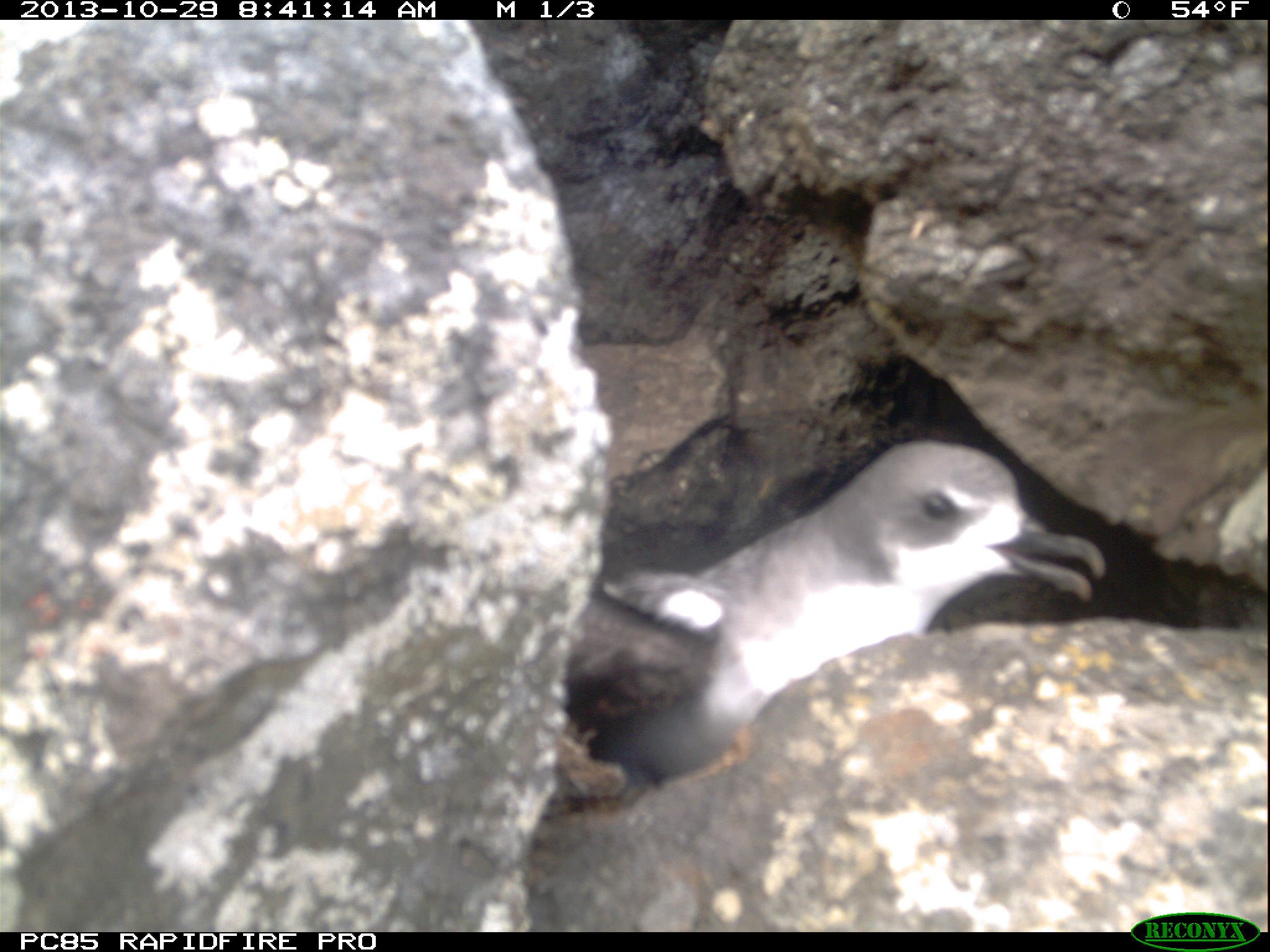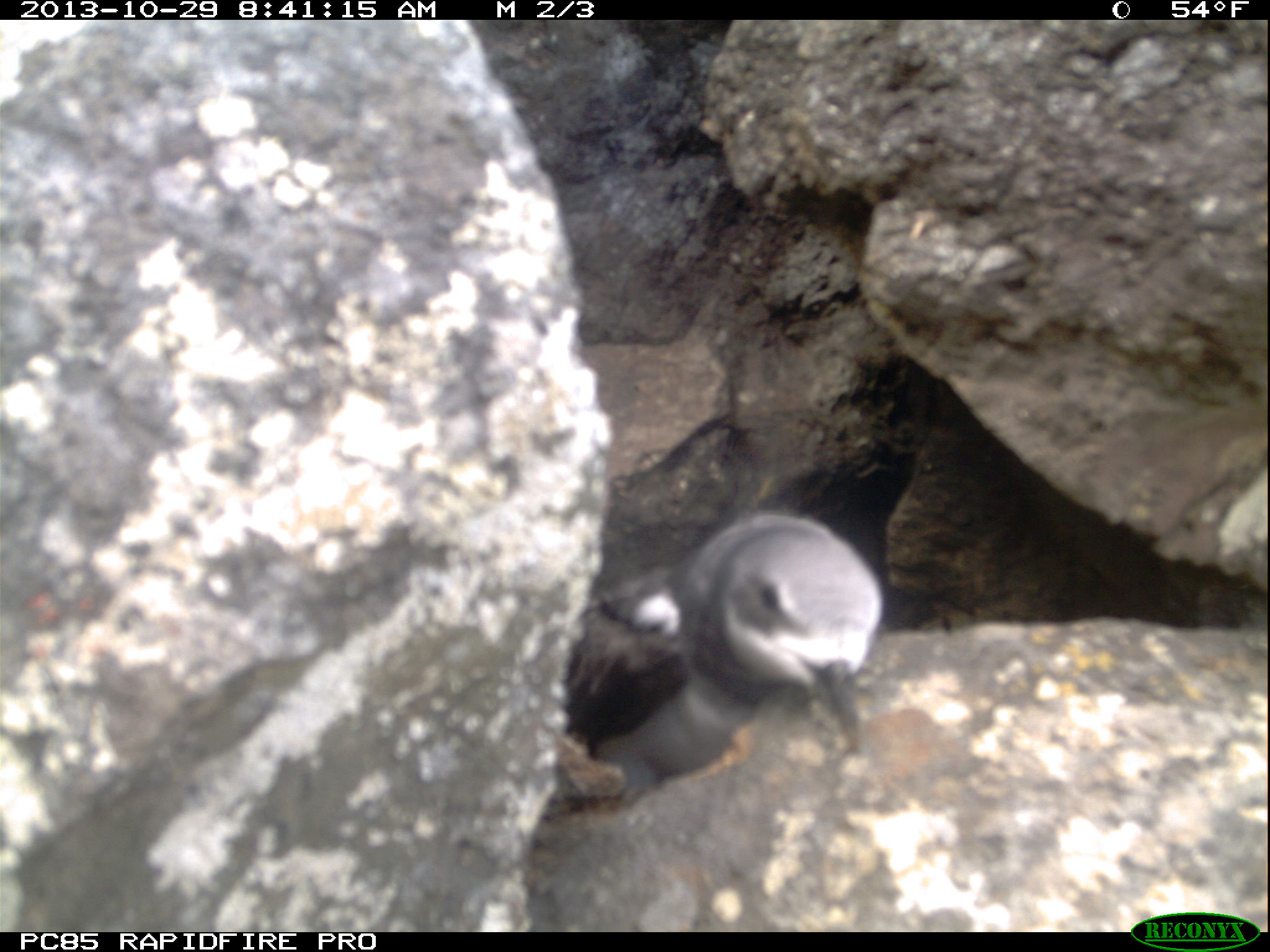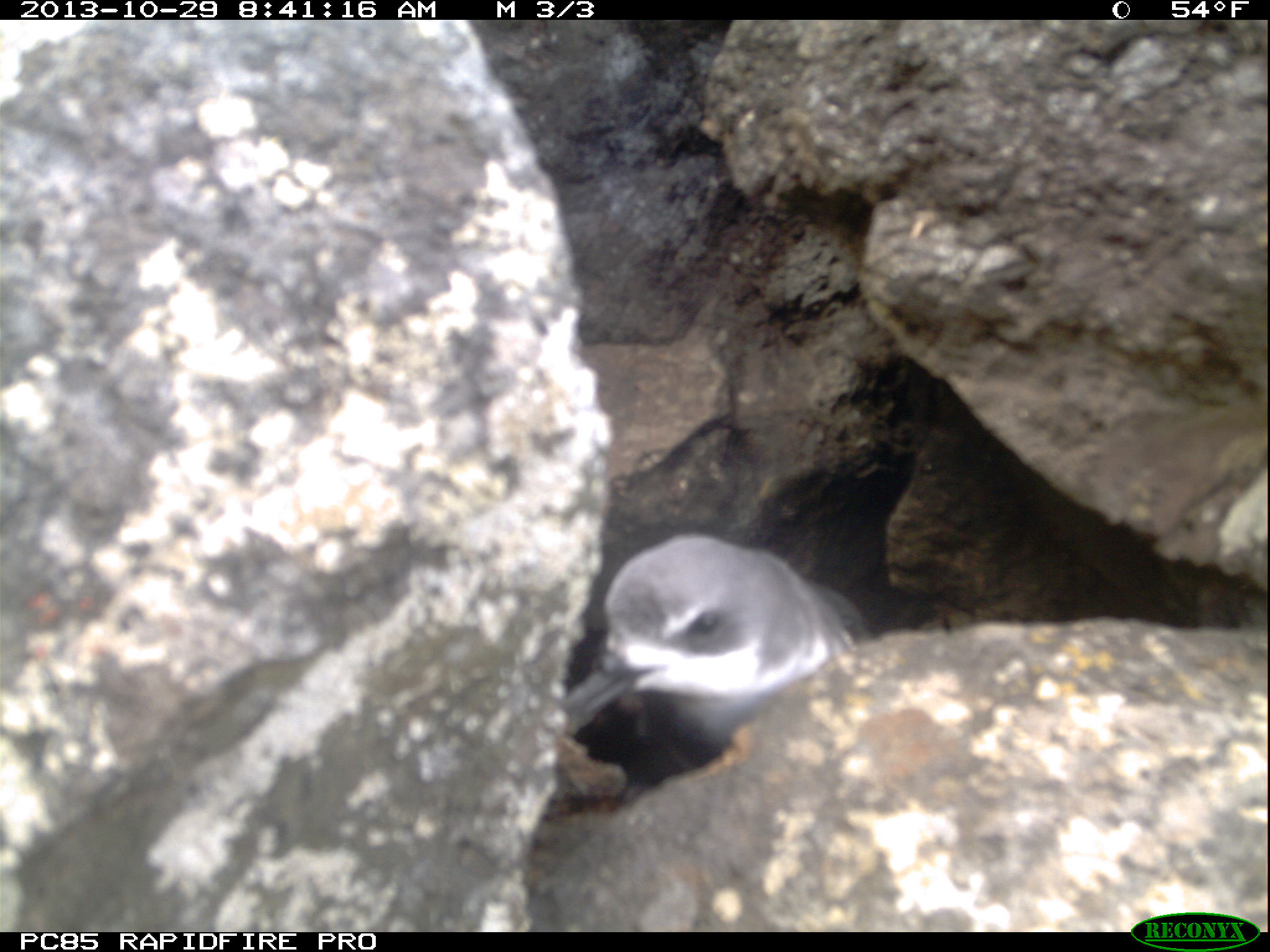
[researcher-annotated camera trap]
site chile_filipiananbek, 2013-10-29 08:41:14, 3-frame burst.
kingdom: Animalia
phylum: Chordata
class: Aves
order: Procellariiformes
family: Procellariidae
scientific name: Procellariidae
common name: petrel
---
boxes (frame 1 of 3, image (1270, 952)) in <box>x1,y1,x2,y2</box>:
petrel: <box>558,428,1104,806</box>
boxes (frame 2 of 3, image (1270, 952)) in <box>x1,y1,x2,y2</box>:
petrel: <box>545,512,884,813</box>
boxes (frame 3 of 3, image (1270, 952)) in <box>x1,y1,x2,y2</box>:
petrel: <box>549,532,867,789</box>